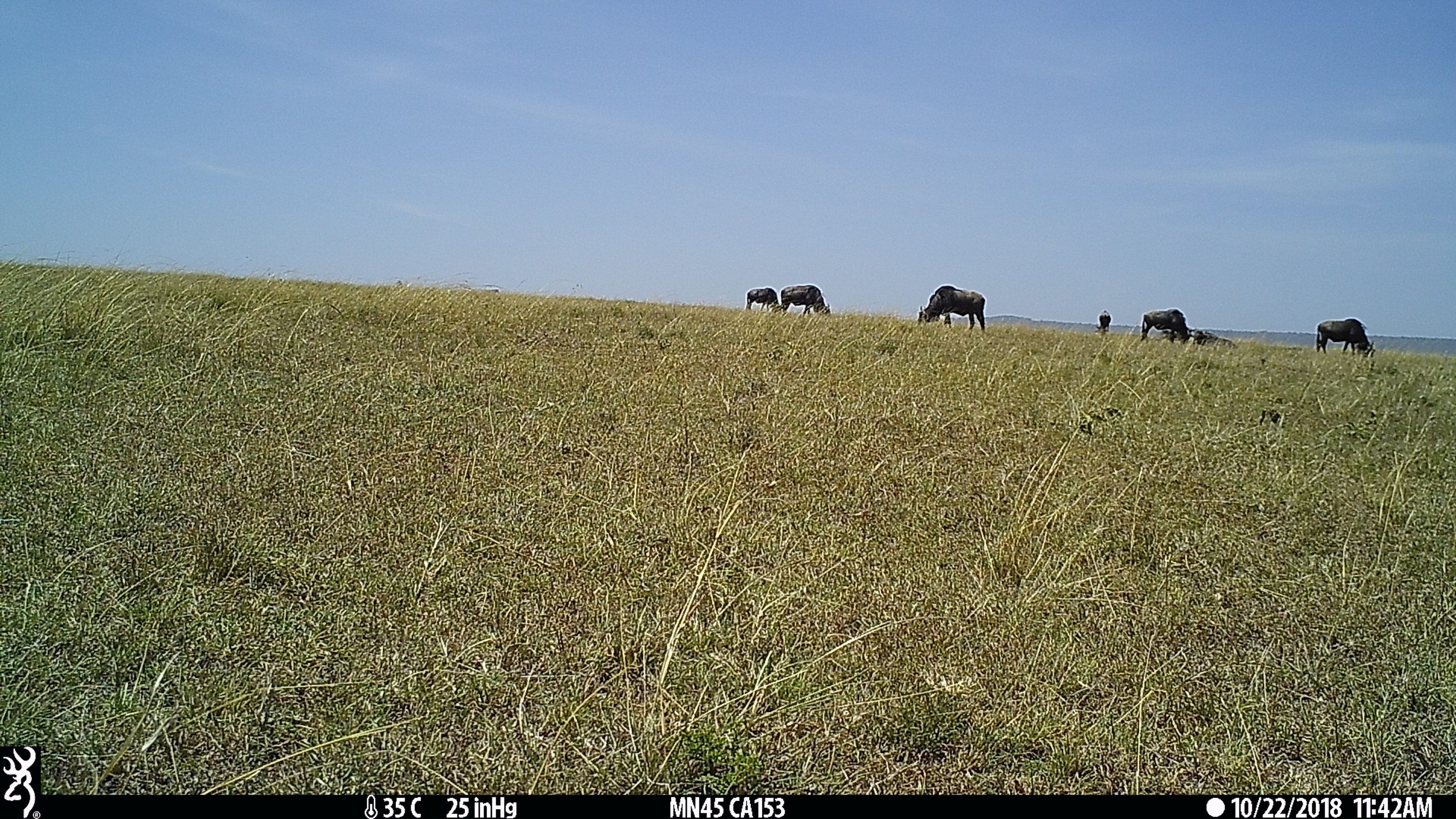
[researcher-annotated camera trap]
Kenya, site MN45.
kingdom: Animalia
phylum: Chordata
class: Mammalia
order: Artiodactyla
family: Bovidae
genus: Connochaetes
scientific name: Connochaetes taurinus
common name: blue wildebeest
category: wildebeest